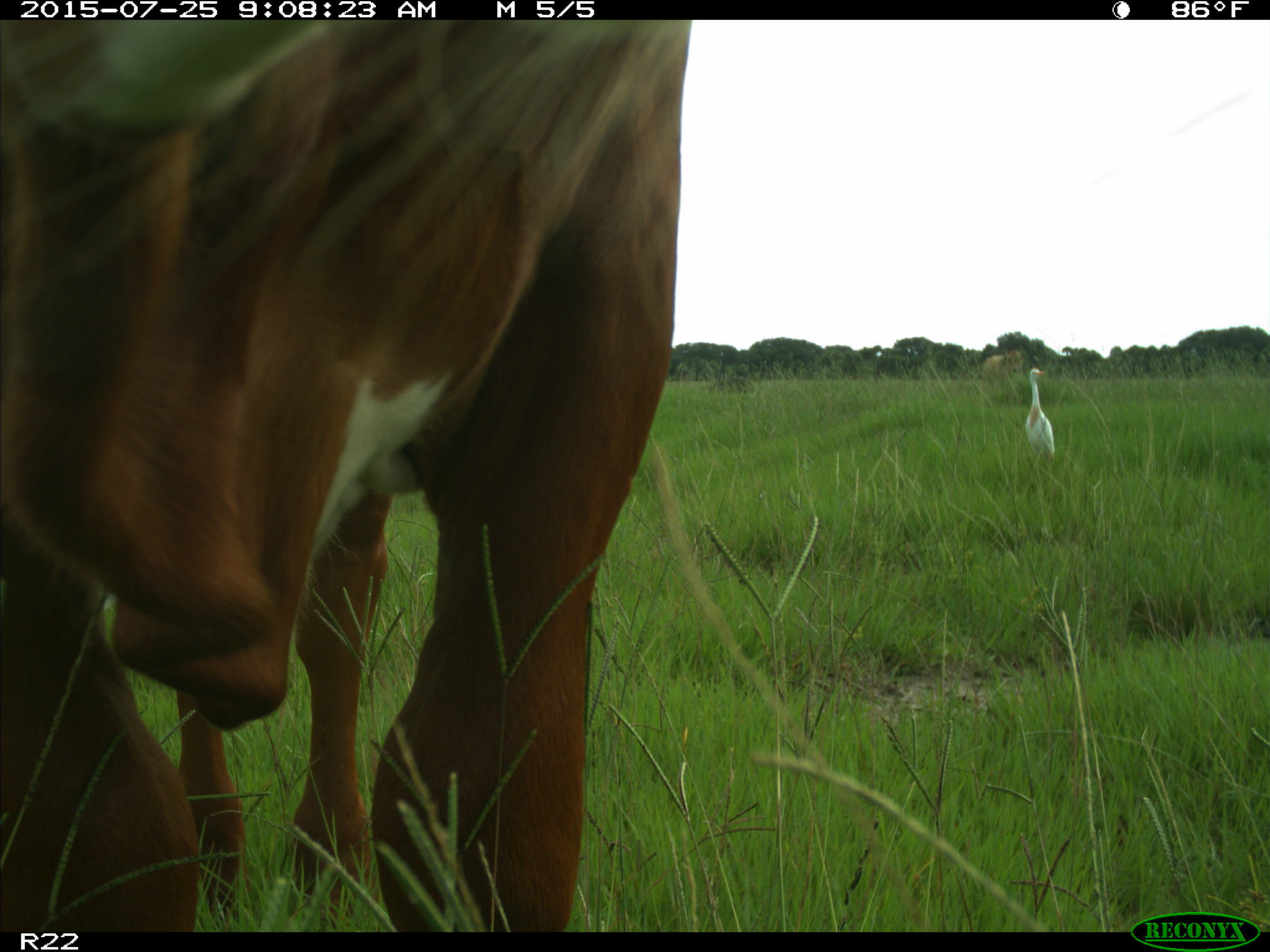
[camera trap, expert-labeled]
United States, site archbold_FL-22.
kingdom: Animalia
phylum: Chordata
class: Mammalia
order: Artiodactyla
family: Bovidae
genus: Bos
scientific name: Bos taurus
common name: domestic cow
Bos taurus (domestic cow).